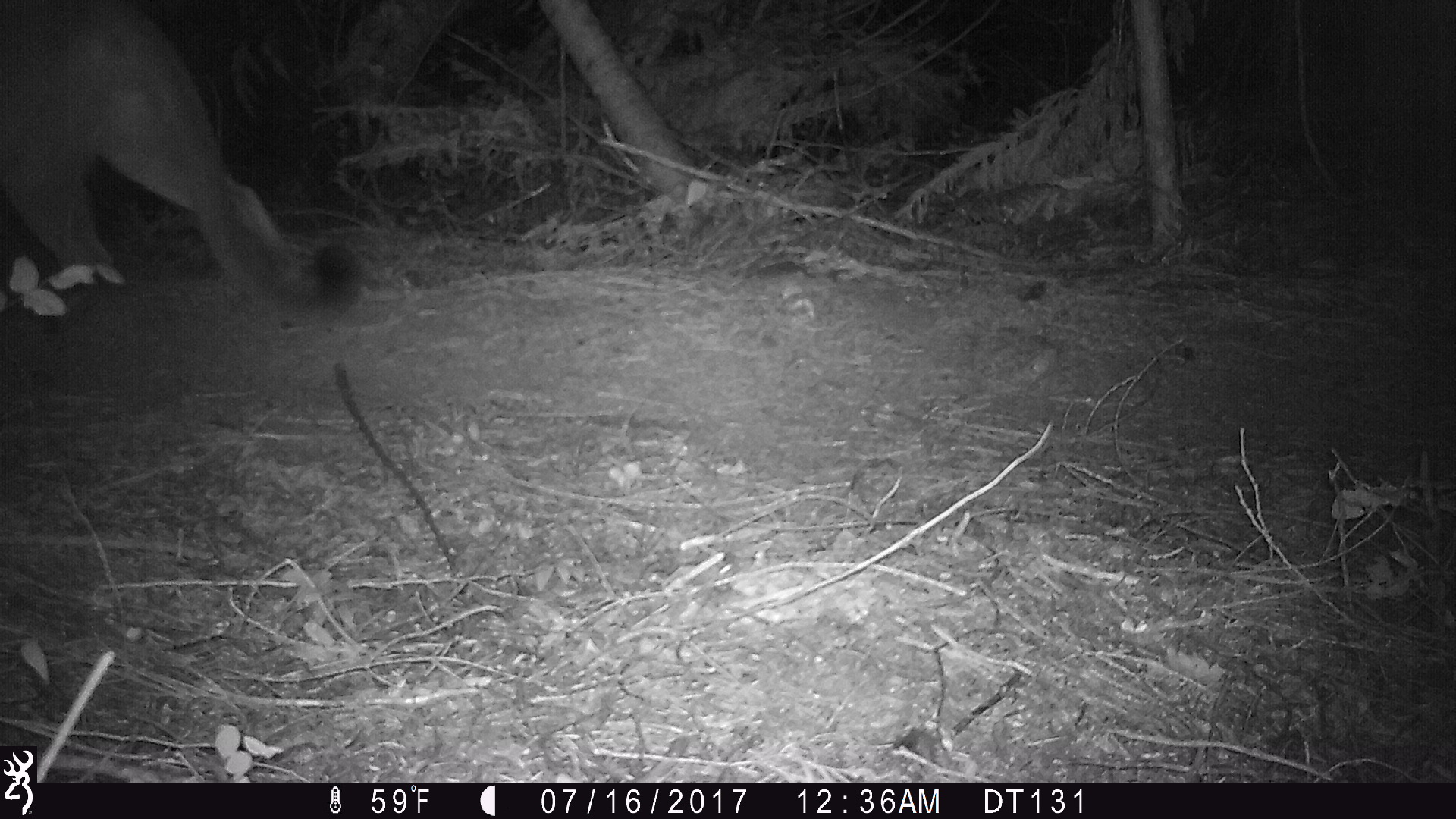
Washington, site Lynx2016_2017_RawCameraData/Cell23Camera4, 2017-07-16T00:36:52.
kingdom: Animalia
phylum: Chordata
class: Mammalia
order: Carnivora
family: Felidae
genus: Puma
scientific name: Puma concolor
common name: mountain lion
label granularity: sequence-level